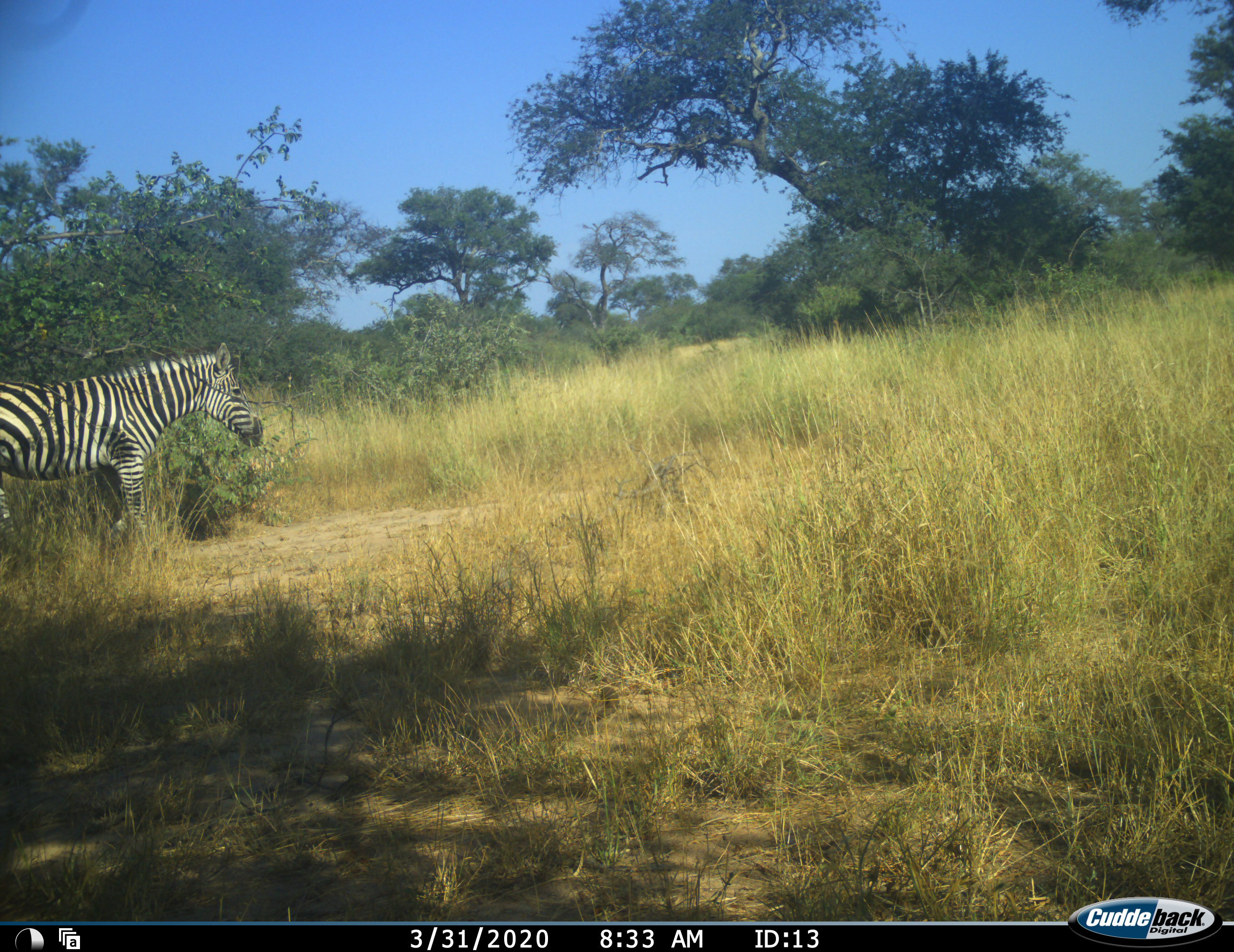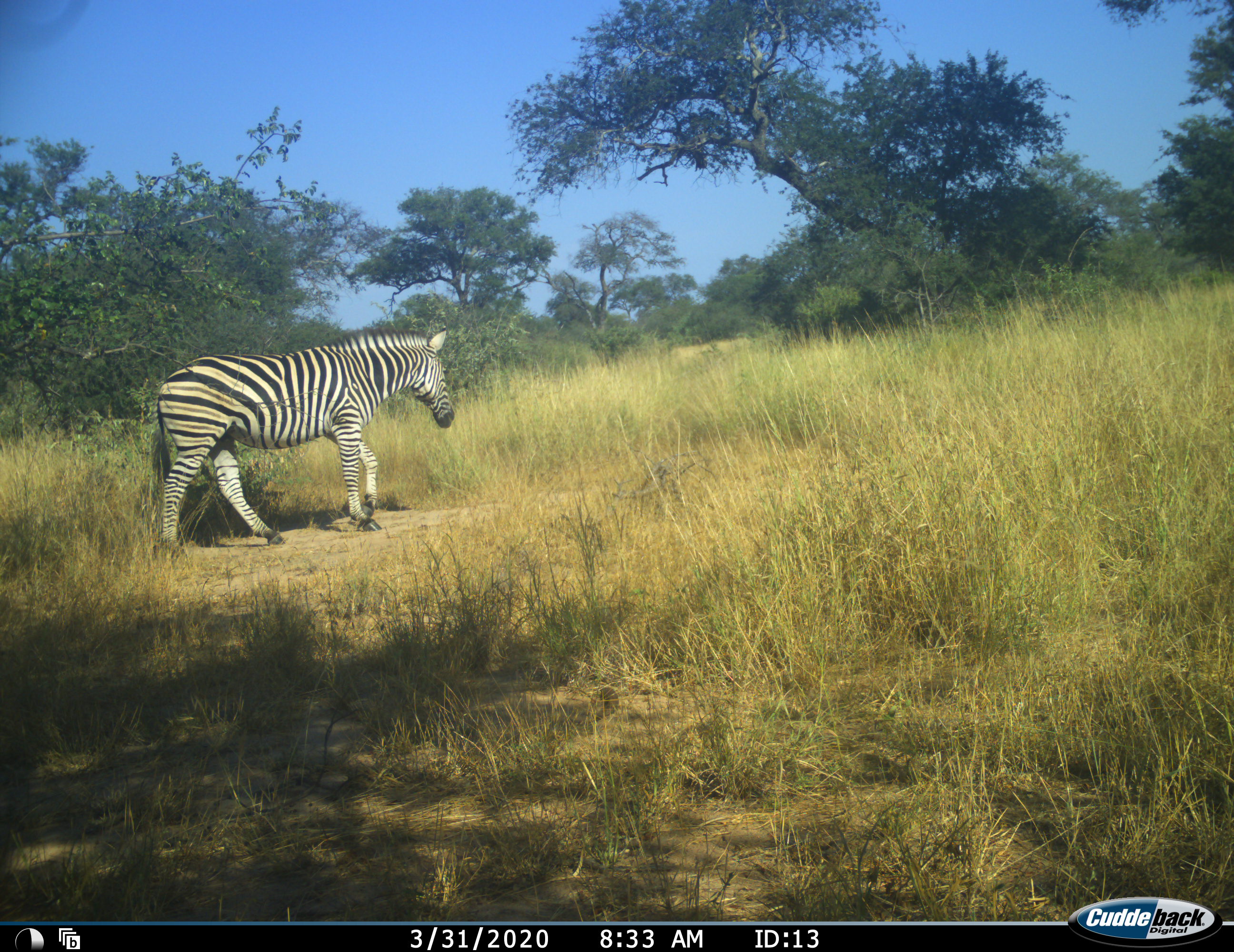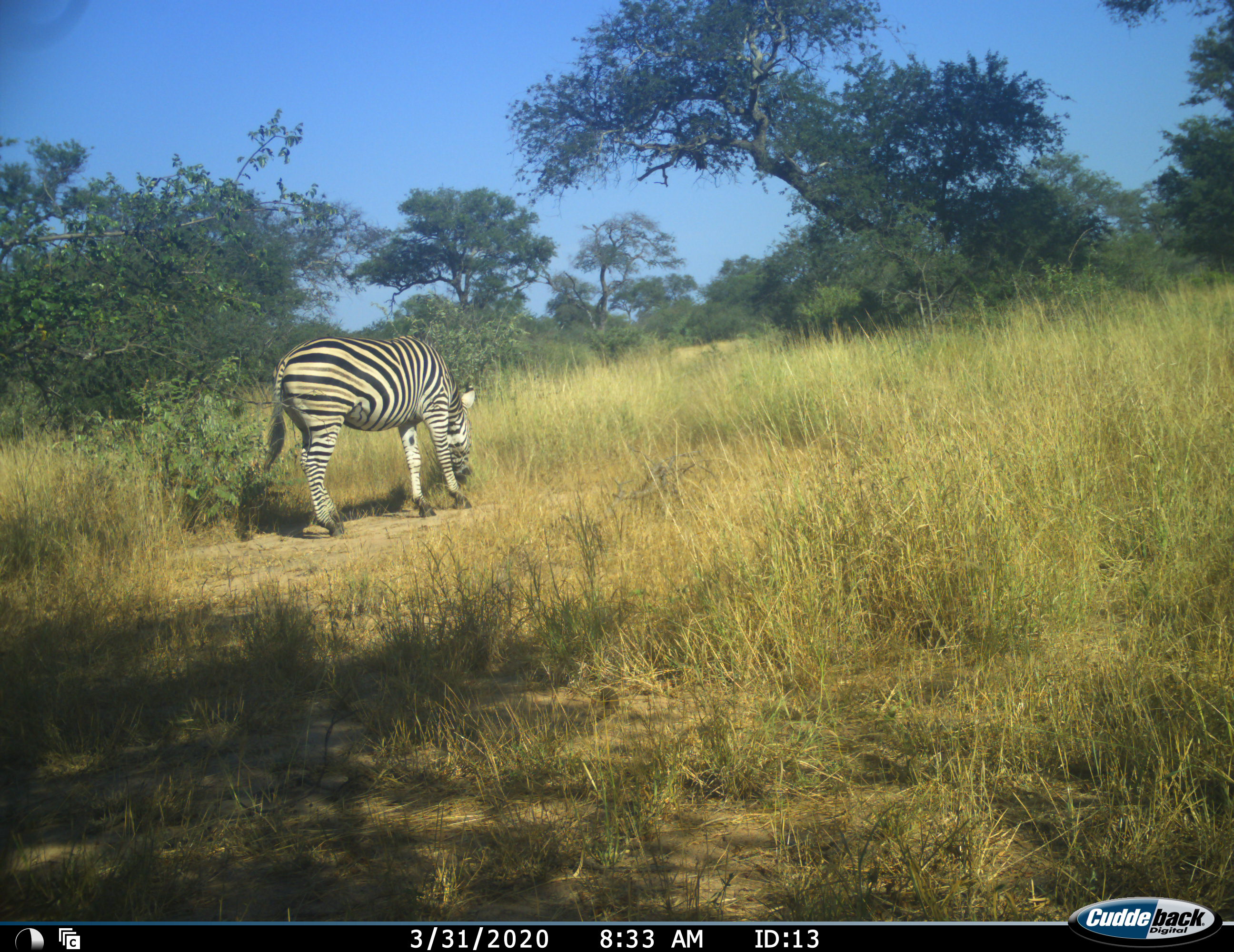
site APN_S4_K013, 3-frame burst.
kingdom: Animalia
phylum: Chordata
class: Mammalia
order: Perissodactyla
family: Equidae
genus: Equus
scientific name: Equus quagga burchellii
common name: burchell's zebra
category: zebraburchells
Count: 1.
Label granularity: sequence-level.